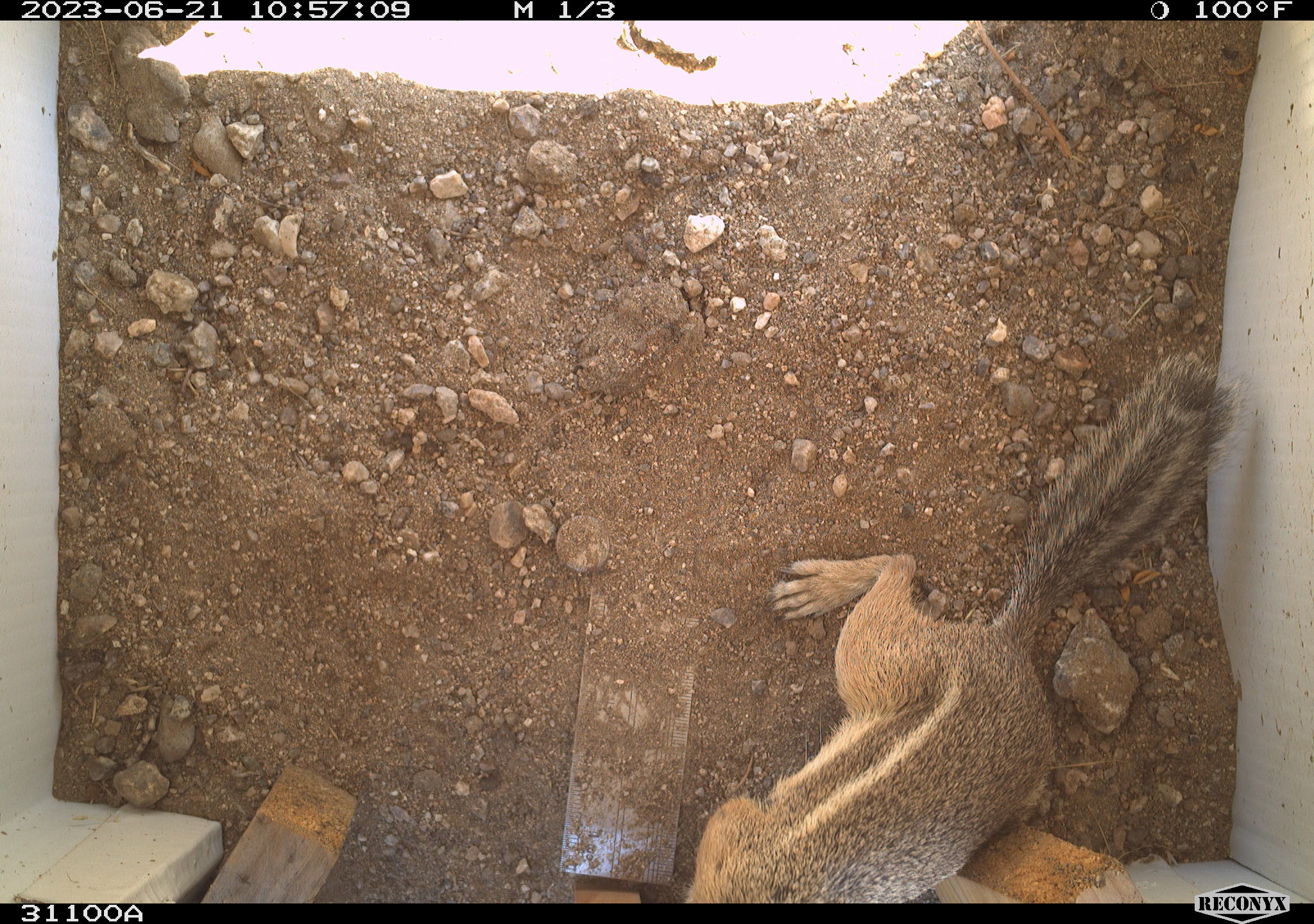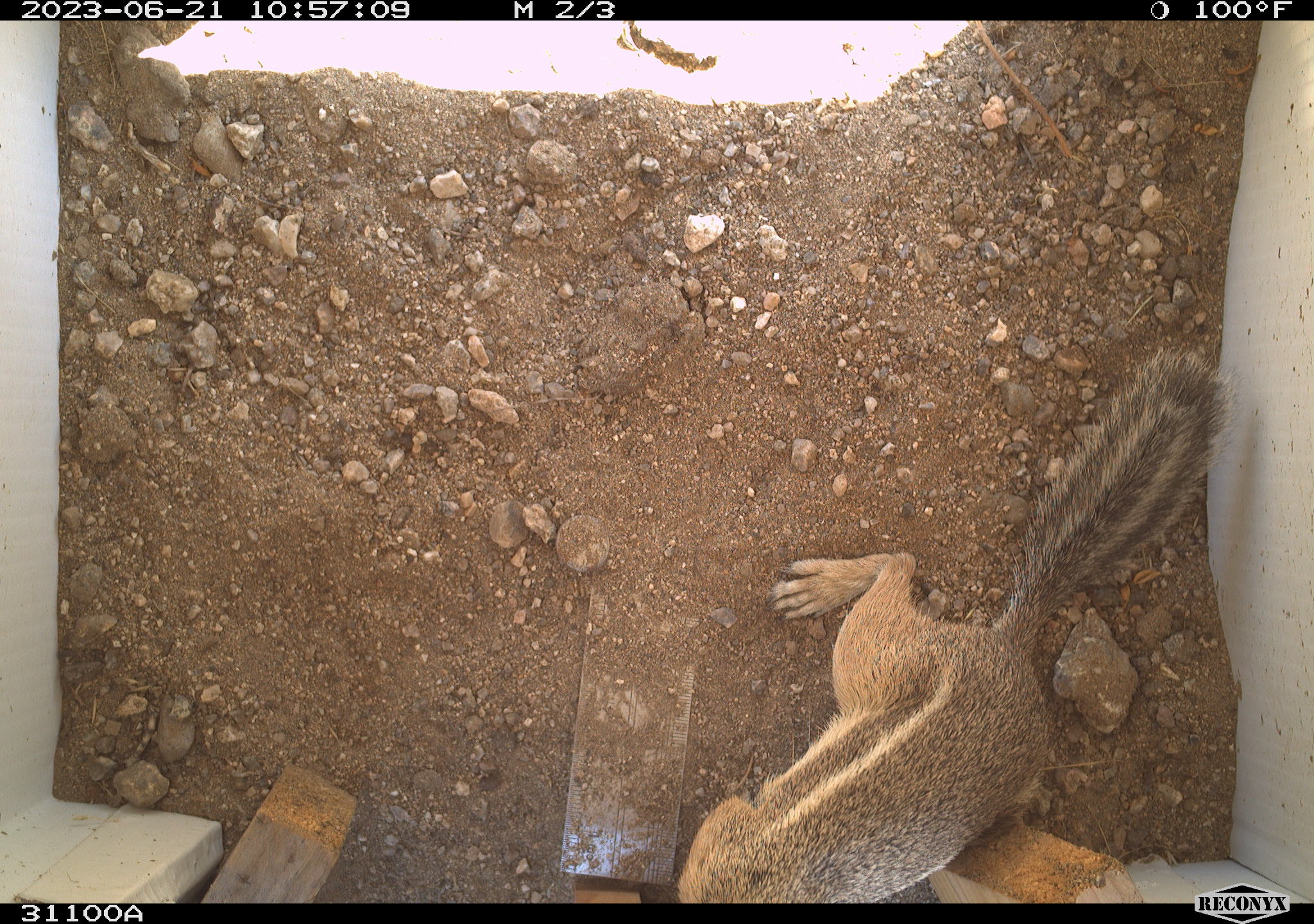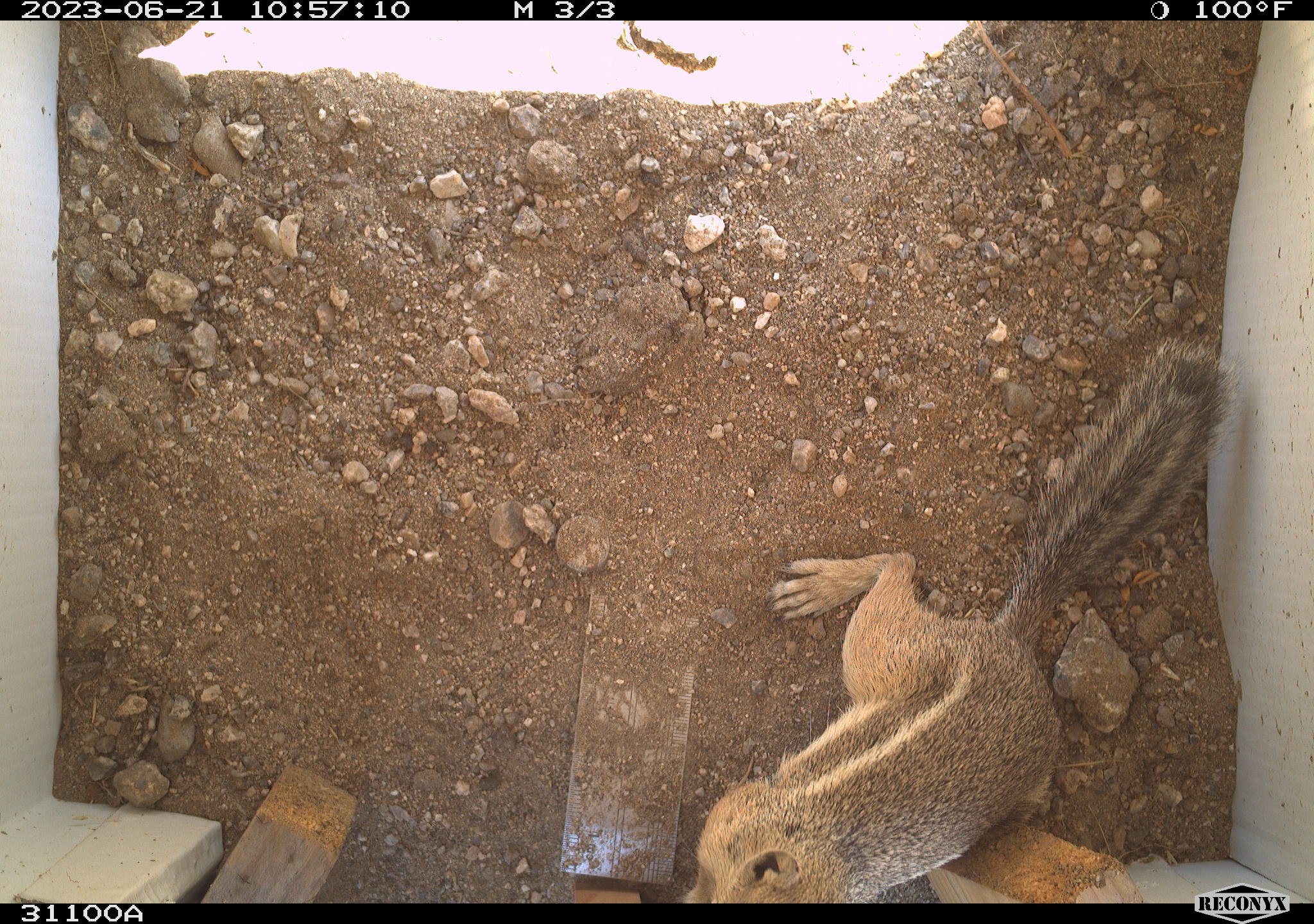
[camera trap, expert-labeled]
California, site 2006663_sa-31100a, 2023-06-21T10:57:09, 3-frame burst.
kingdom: Animalia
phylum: Chordata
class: Mammalia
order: Rodentia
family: Sciuridae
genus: Ammospermophilus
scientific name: Ammospermophilus leucurus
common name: white-tailed antelope squirrel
White-tailed antelope squirrel (Ammospermophilus leucurus).